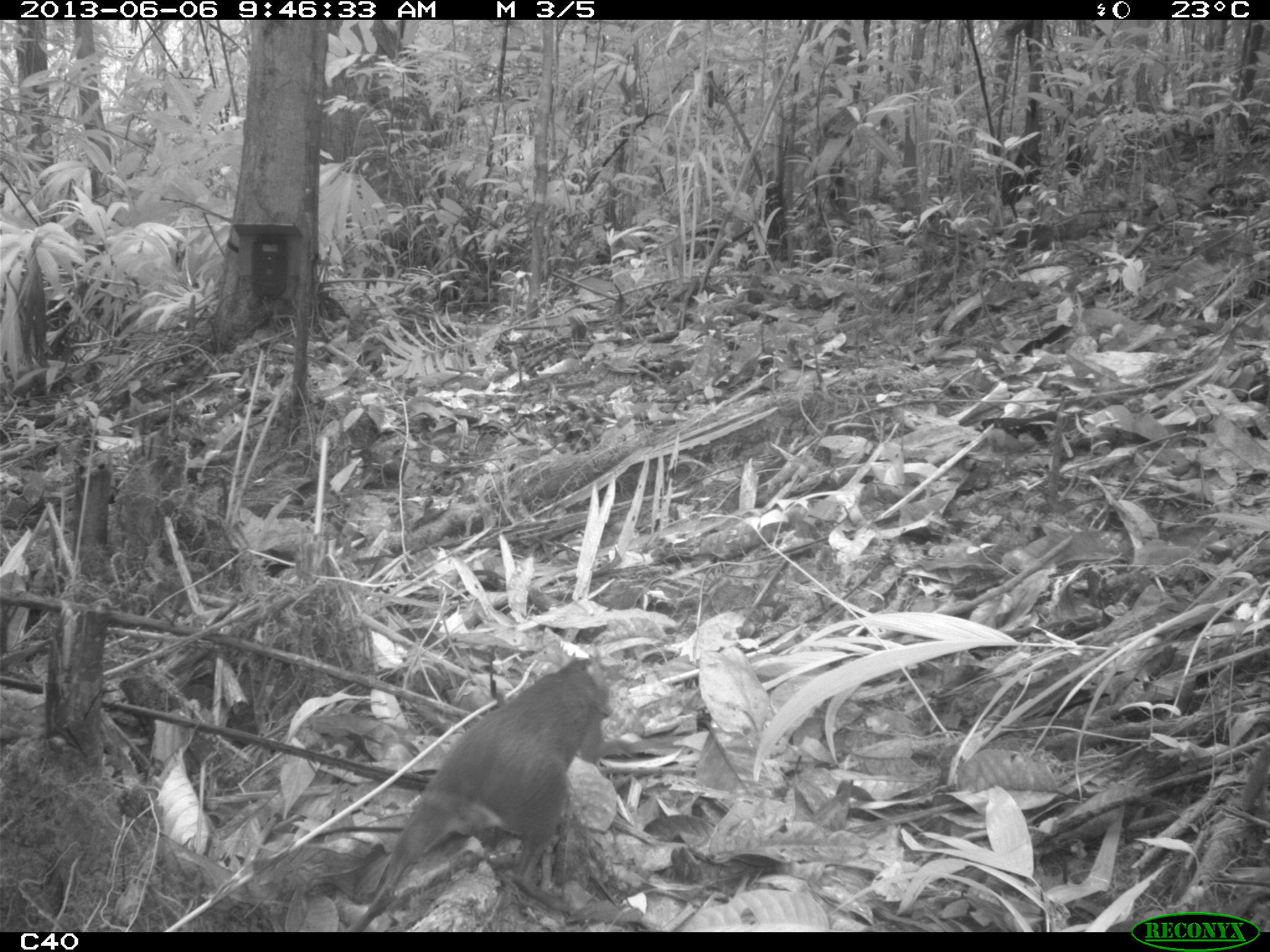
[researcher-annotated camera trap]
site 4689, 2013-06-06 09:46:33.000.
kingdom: Animalia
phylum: Chordata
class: Mammalia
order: Rodentia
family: Dasyproctidae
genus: Myoprocta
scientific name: Myoprocta pratti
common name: green acouchi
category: myoprocta pratii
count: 1